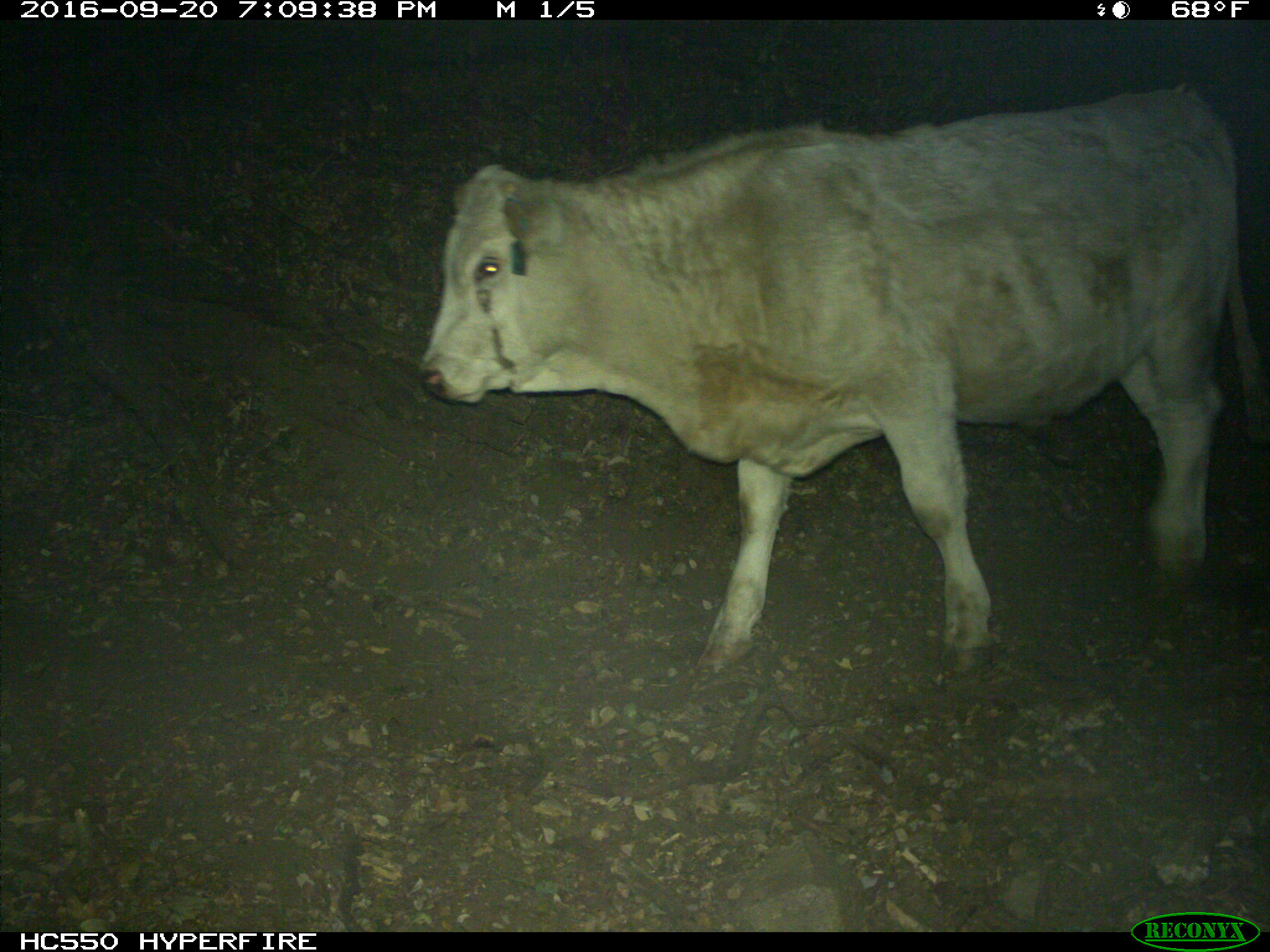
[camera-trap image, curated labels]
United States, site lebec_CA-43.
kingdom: Animalia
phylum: Chordata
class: Mammalia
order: Artiodactyla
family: Bovidae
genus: Bos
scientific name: Bos taurus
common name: domestic cow